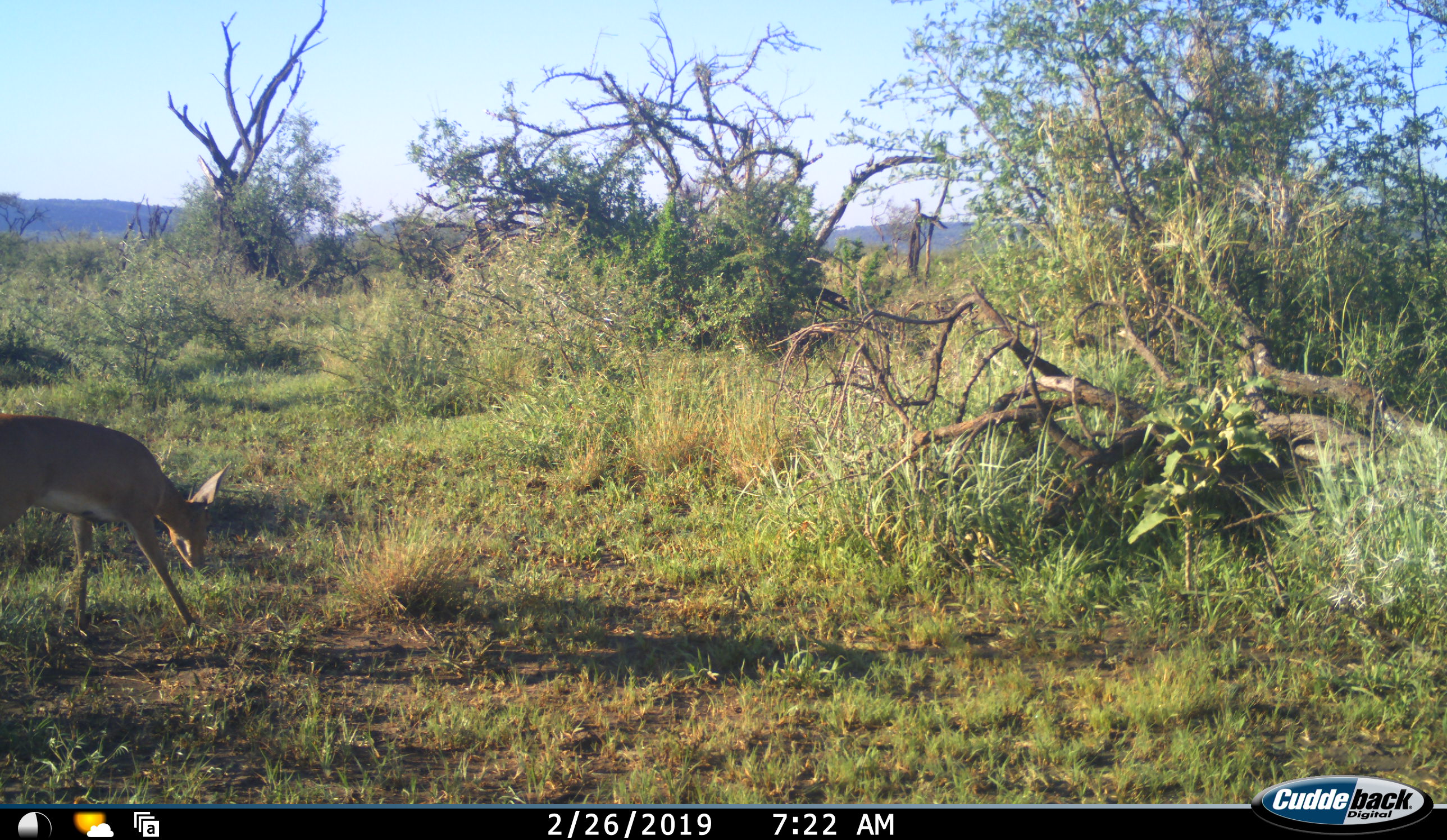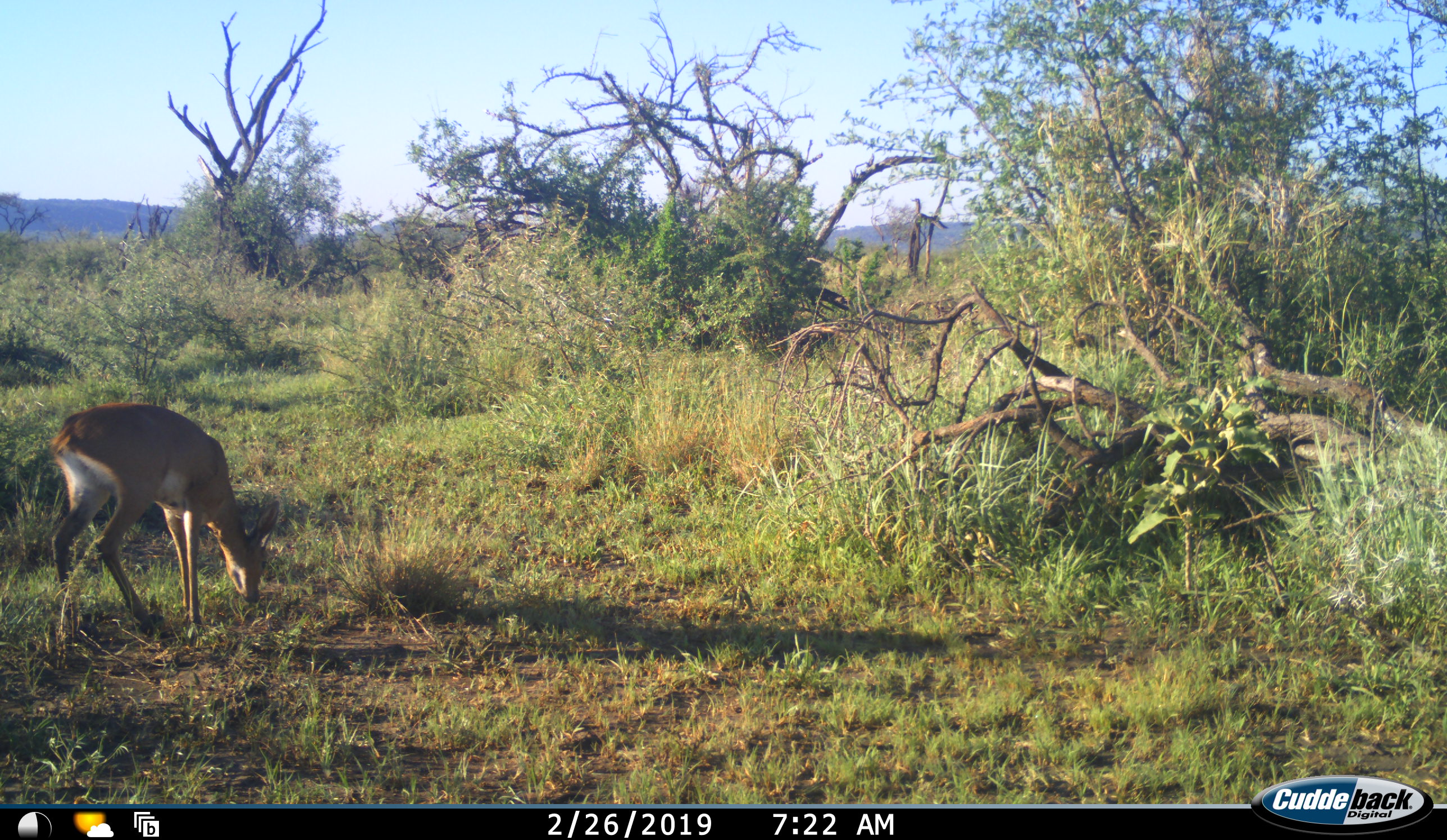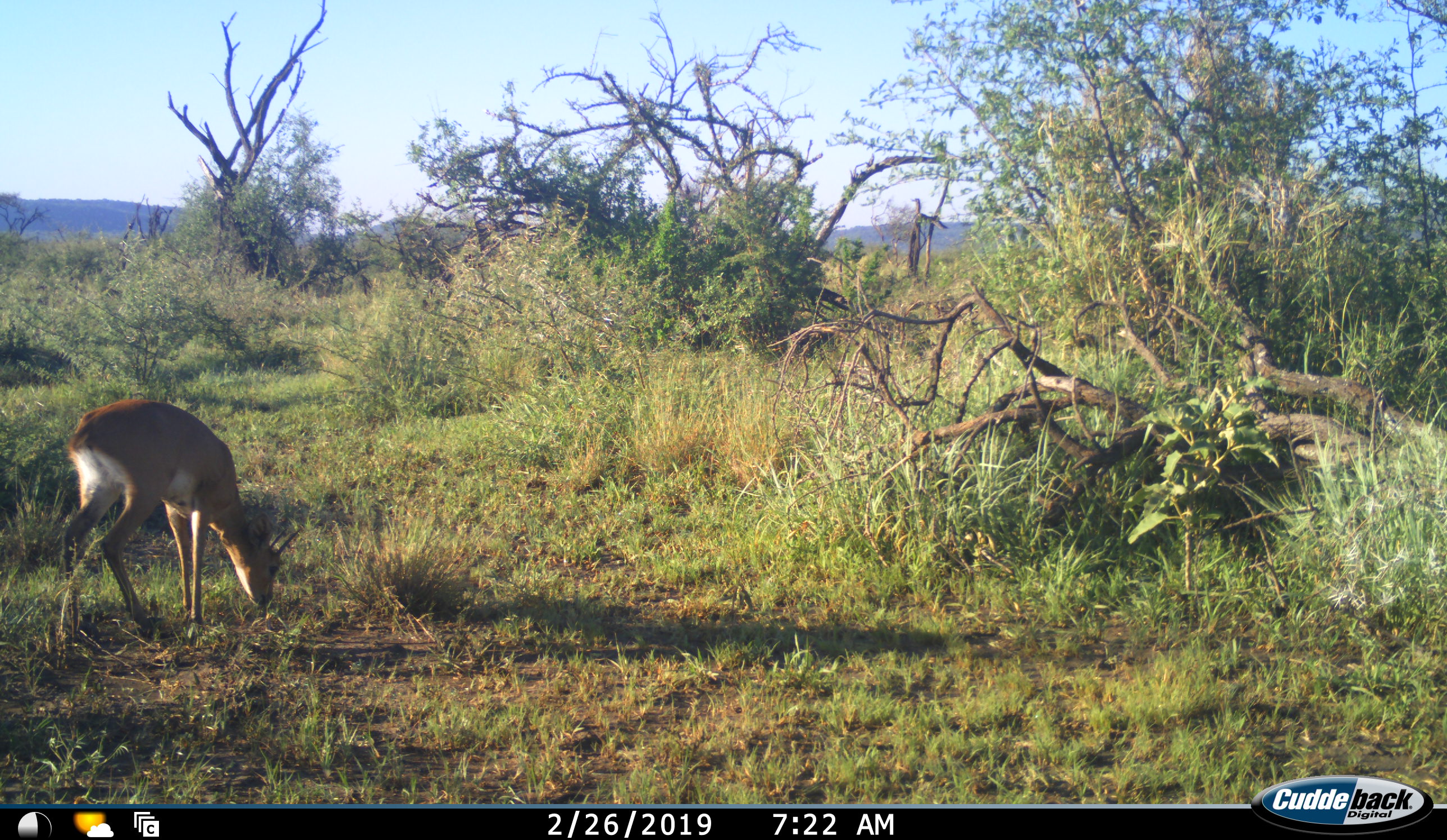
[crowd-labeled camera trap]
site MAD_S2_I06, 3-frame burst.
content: unidentified animal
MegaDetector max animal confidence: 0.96